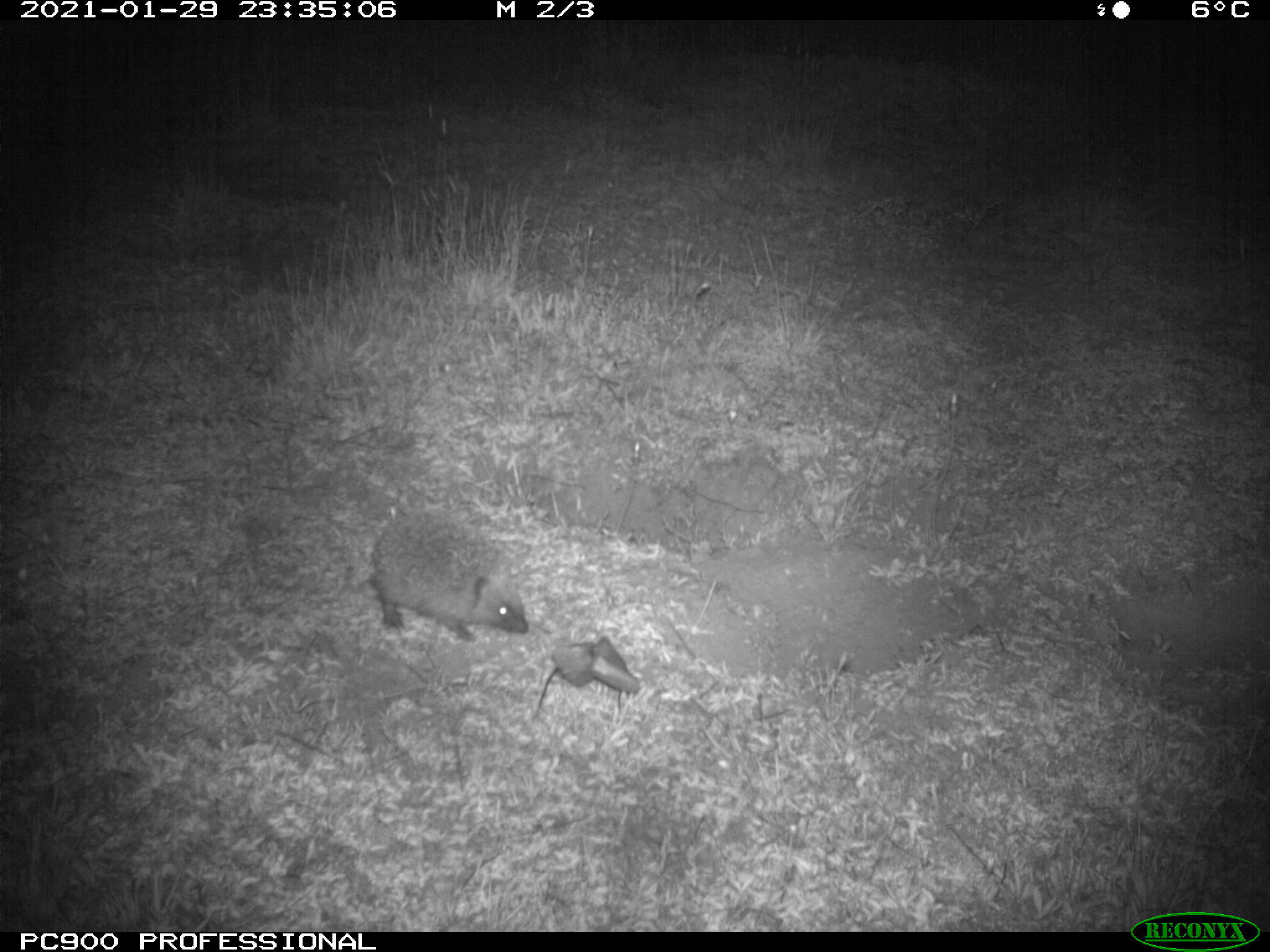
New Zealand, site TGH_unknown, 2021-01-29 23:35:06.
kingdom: Animalia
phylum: Chordata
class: Mammalia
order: Eulipotyphla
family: Erinaceidae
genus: Erinaceus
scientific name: Erinaceus europaeus europaeus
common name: european hedgehog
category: hedgehog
Hedgehog (european hedgehog) (Erinaceus europaeus europaeus).